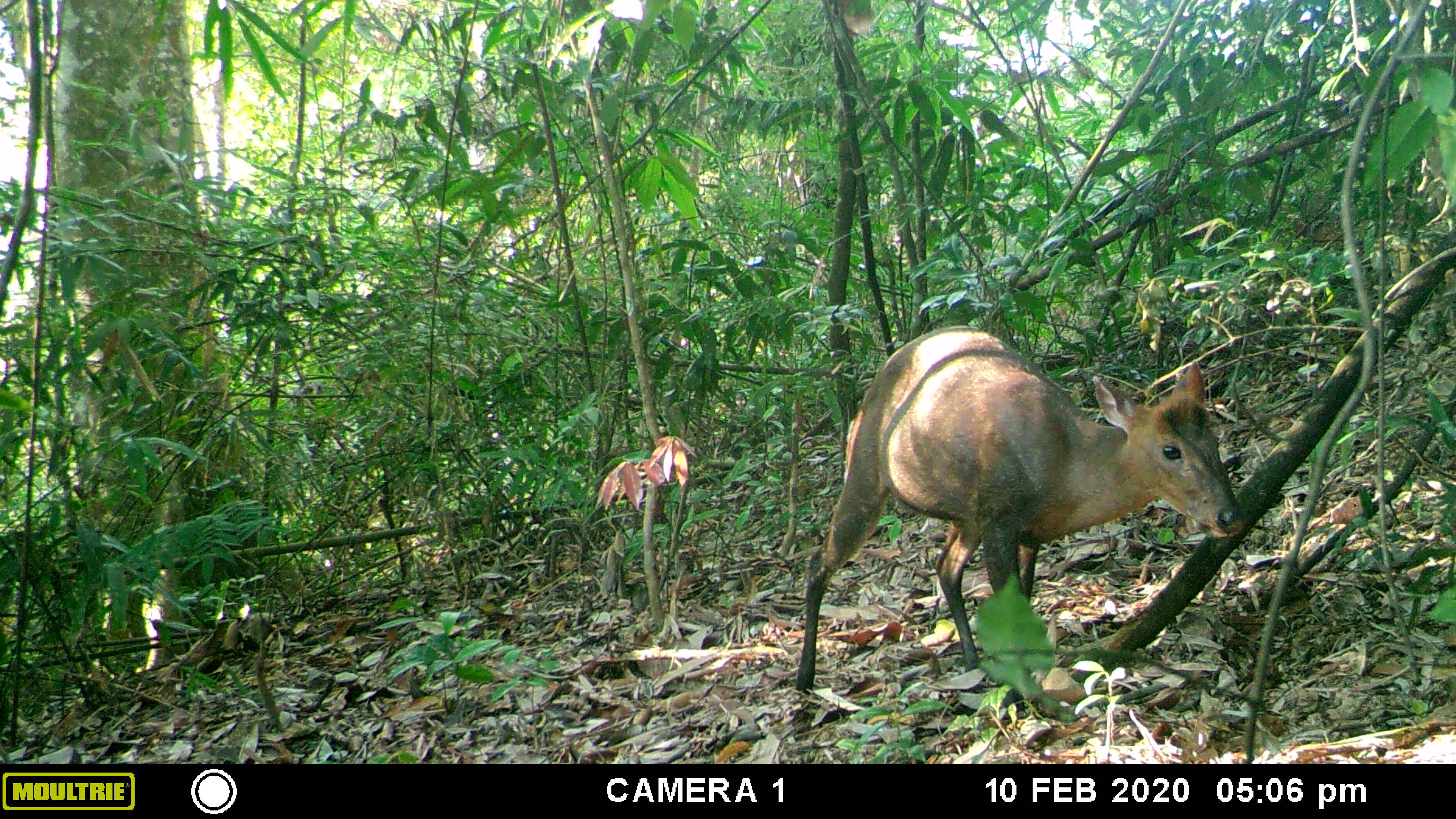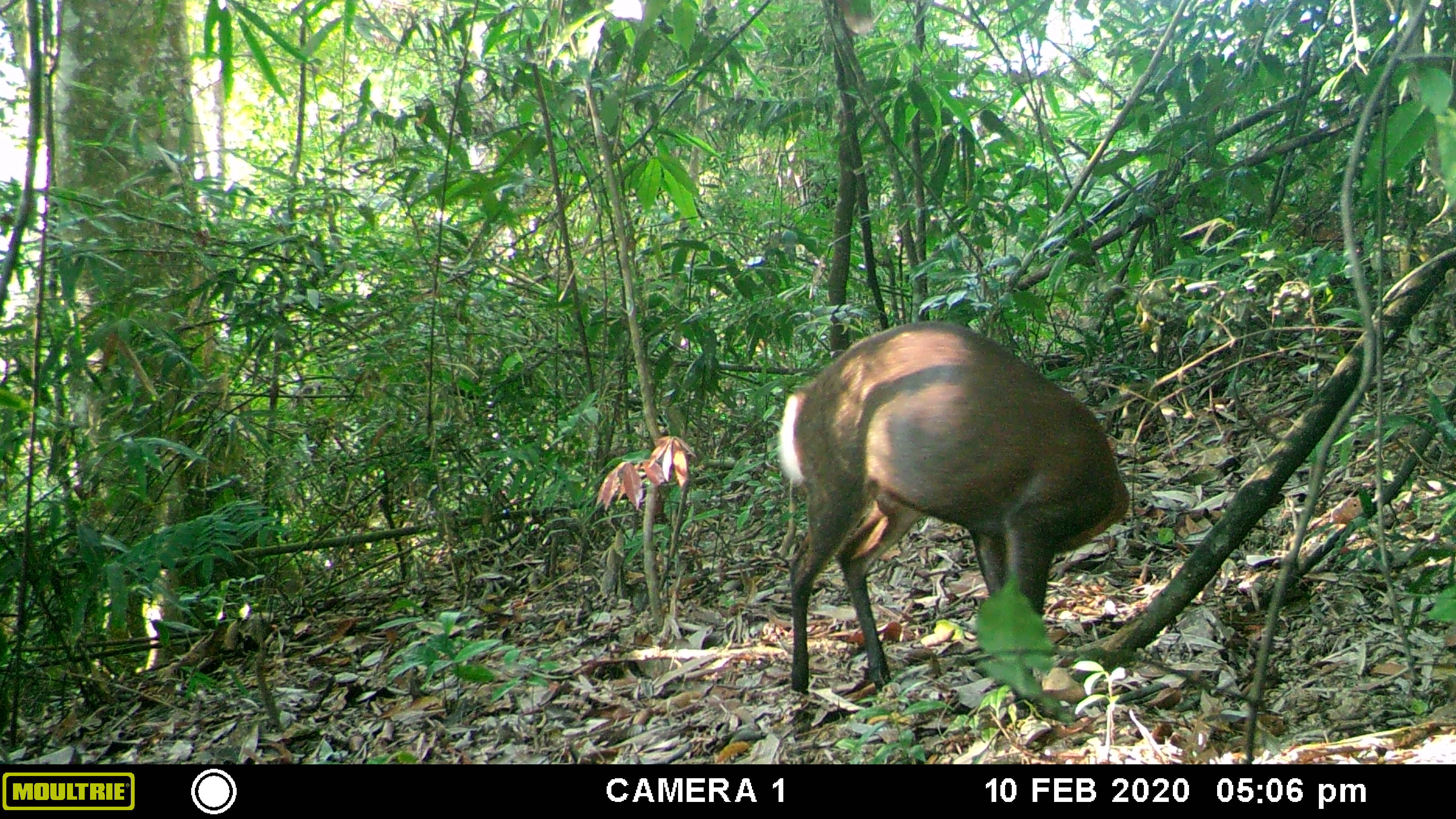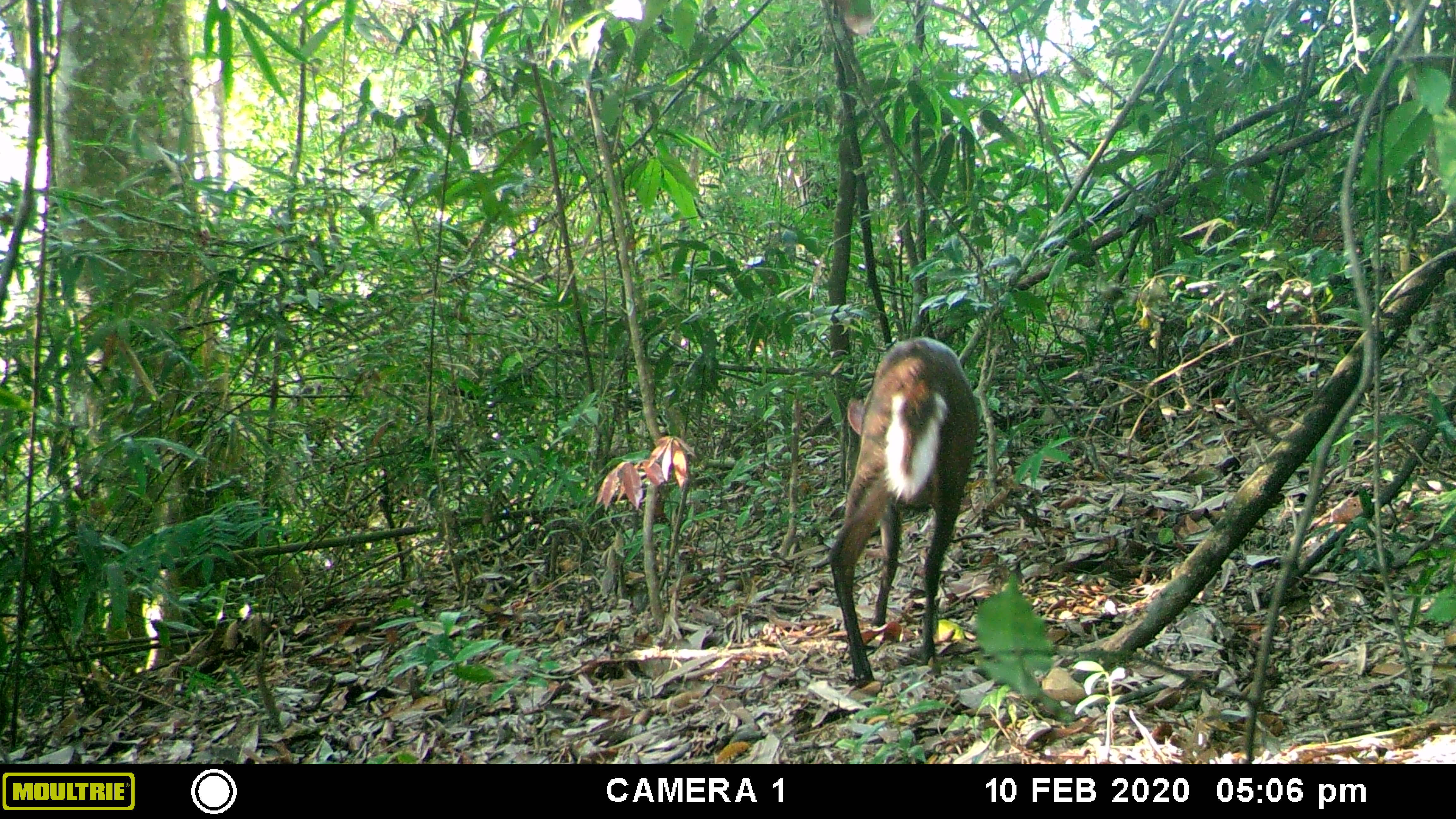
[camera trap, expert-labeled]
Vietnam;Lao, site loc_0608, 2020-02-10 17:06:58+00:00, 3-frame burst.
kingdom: Animalia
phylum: Chordata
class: Mammalia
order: Artiodactyla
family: Cervidae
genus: Muntiacus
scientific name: Muntiacus rooseveltorum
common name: roosevelt's muntjac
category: roosevelts muntjac group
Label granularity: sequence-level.